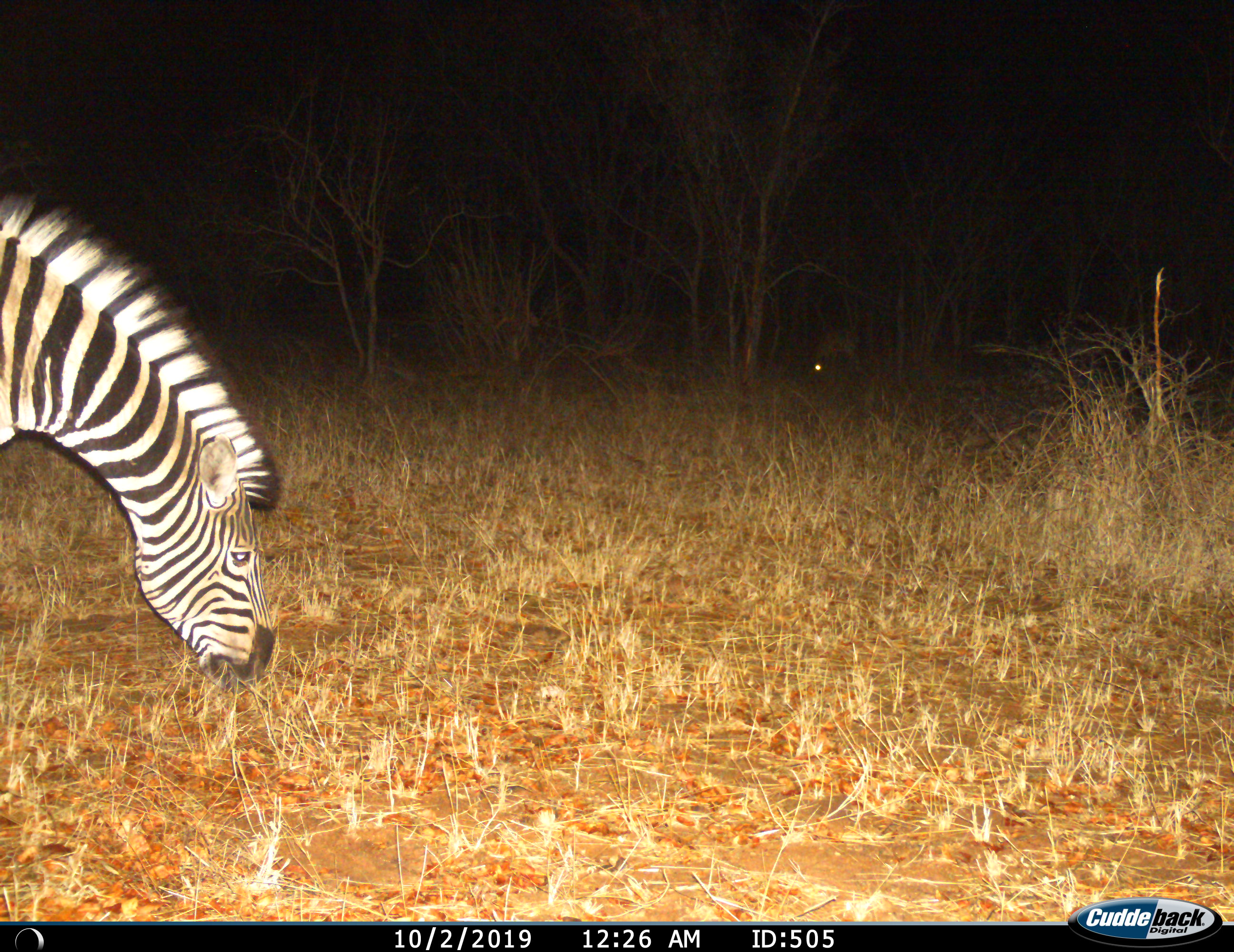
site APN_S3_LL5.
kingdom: Animalia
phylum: Chordata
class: Mammalia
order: Perissodactyla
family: Equidae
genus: Equus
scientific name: Equus quagga burchellii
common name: burchell's zebra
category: zebraburchells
Zebraburchells (burchell's zebra) (Equus quagga burchellii), count 1. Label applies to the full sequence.